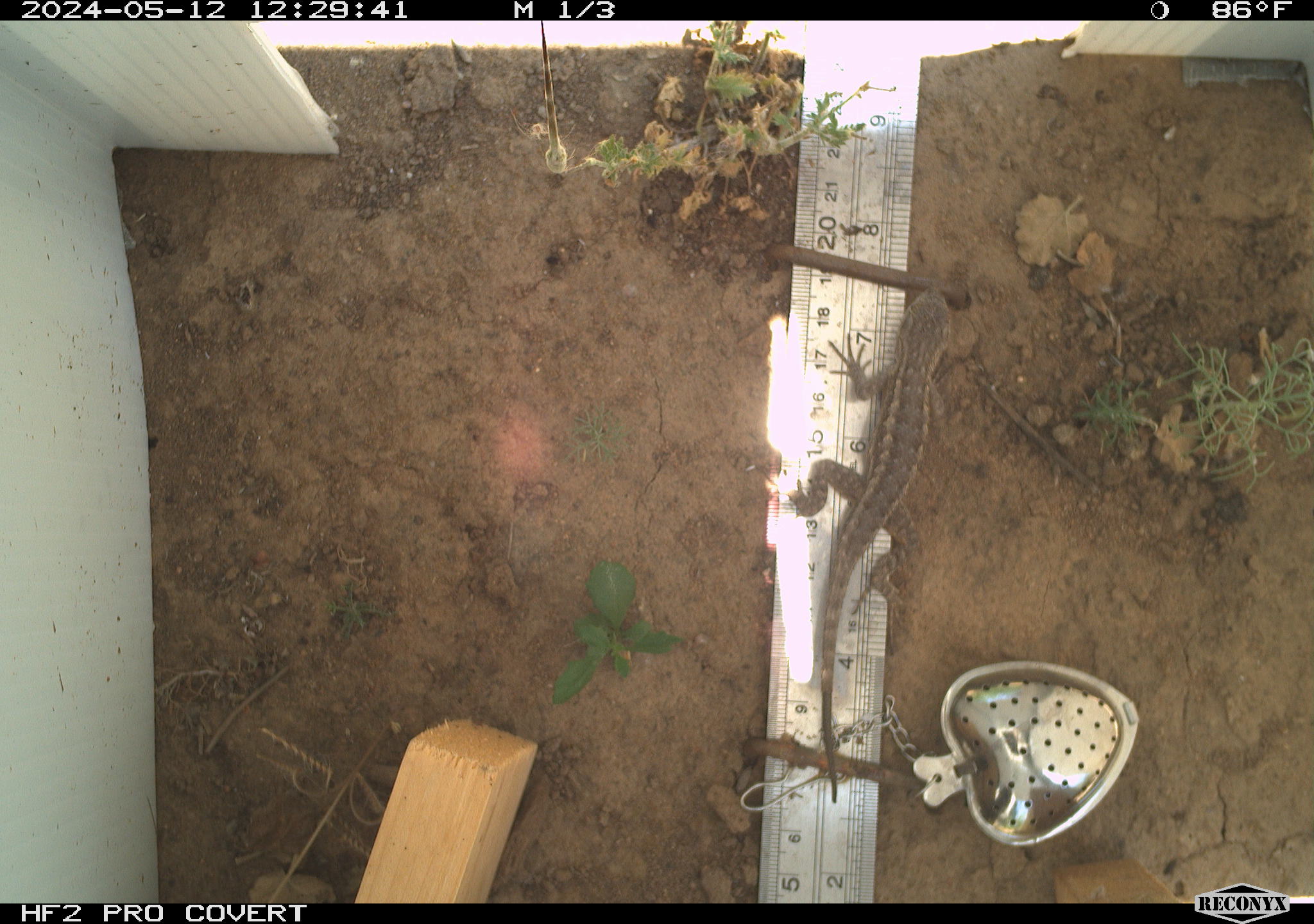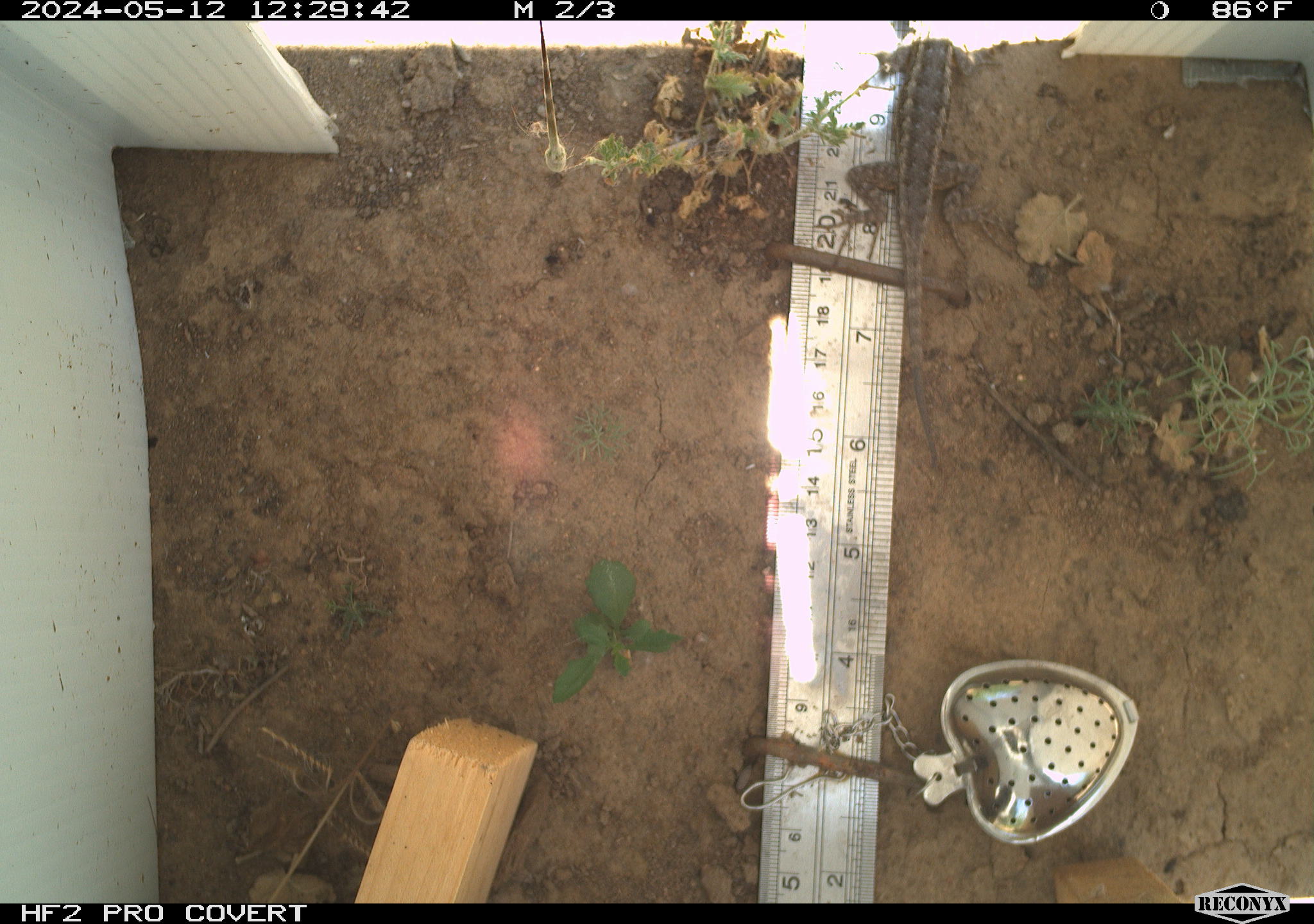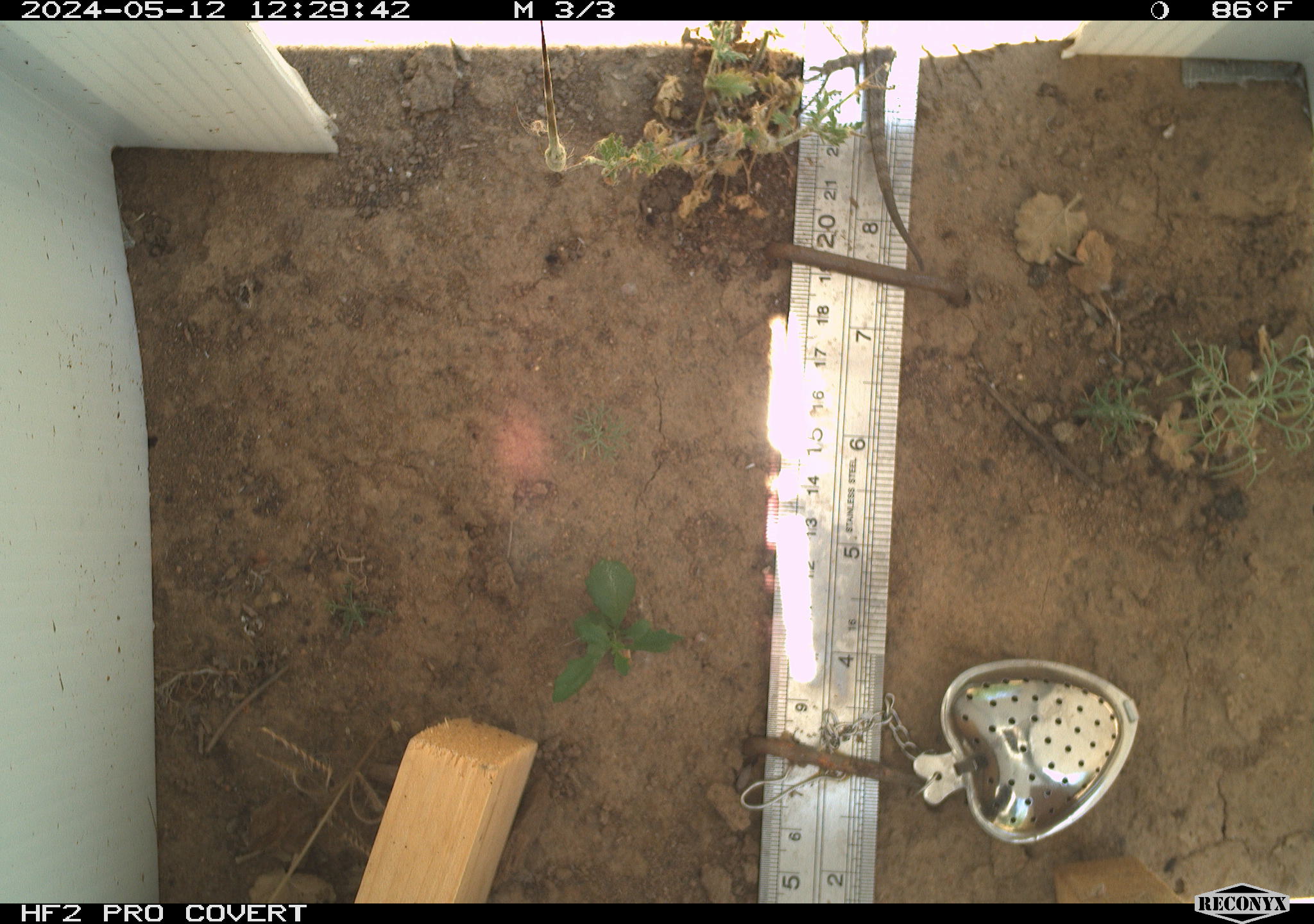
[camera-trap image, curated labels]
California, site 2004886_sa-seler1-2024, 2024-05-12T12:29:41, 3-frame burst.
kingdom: Animalia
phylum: Chordata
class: Reptilia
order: Squamata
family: Phrynosomatidae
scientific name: Phrynosomatidae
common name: phrynosomatid lizards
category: phrynosomatidae family